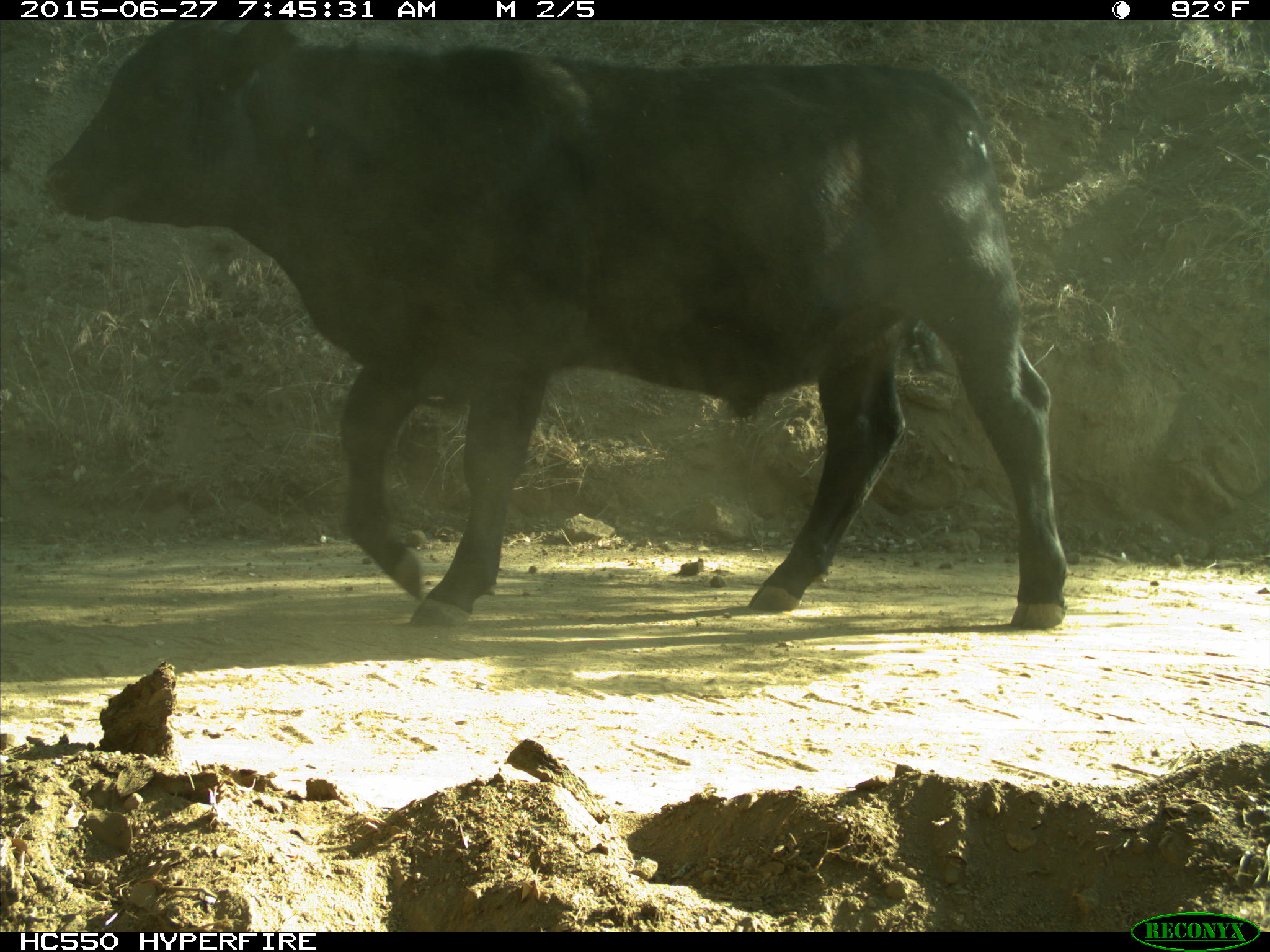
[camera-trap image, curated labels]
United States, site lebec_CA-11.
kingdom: Animalia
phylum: Chordata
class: Mammalia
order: Artiodactyla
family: Bovidae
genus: Bos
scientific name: Bos taurus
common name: domestic cow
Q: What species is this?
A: Bos taurus (domestic cow).